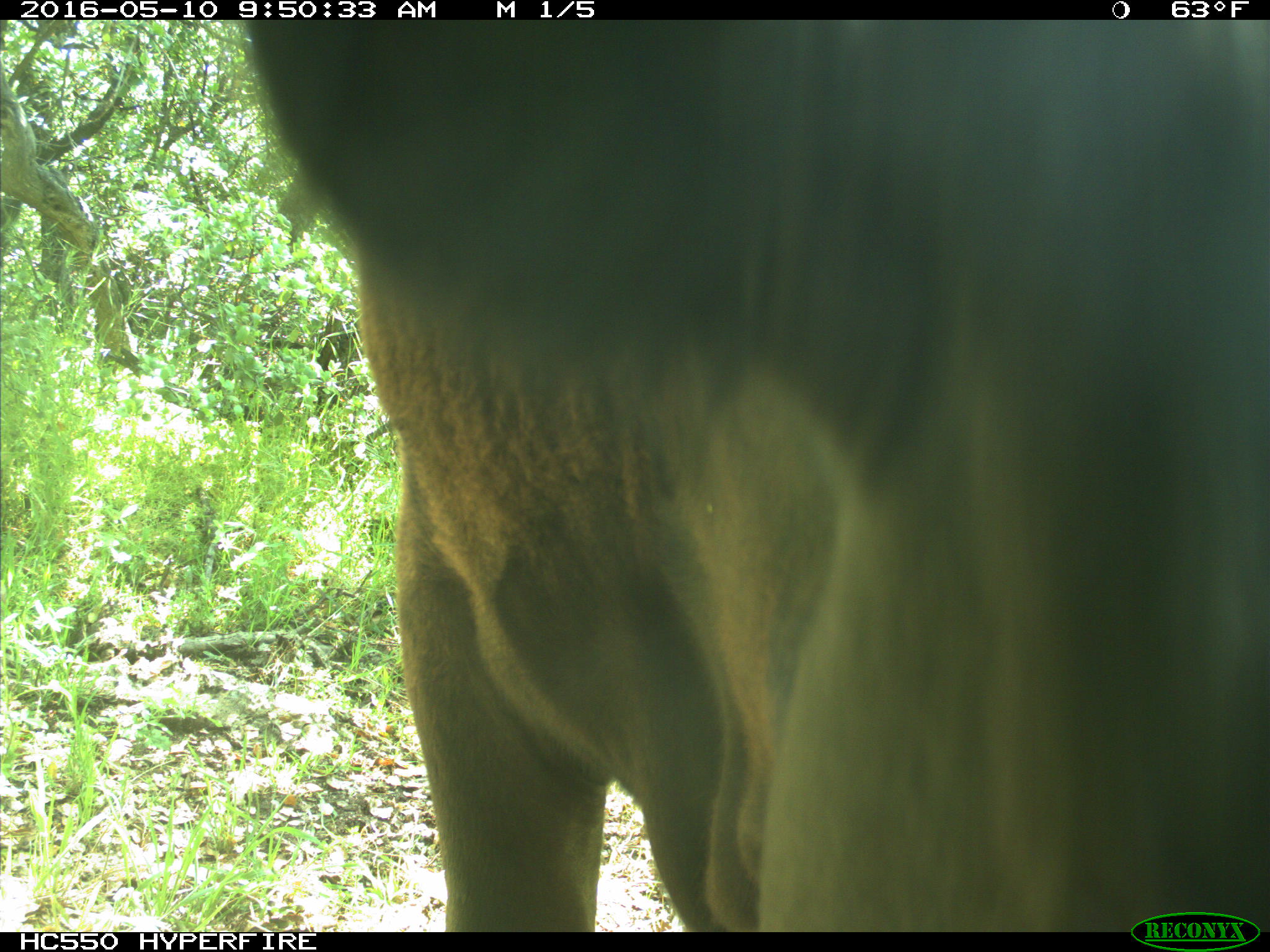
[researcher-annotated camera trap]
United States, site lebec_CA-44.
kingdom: Animalia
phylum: Chordata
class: Mammalia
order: Artiodactyla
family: Bovidae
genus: Bos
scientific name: Bos taurus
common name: domestic cow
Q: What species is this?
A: Bos taurus (domestic cow).